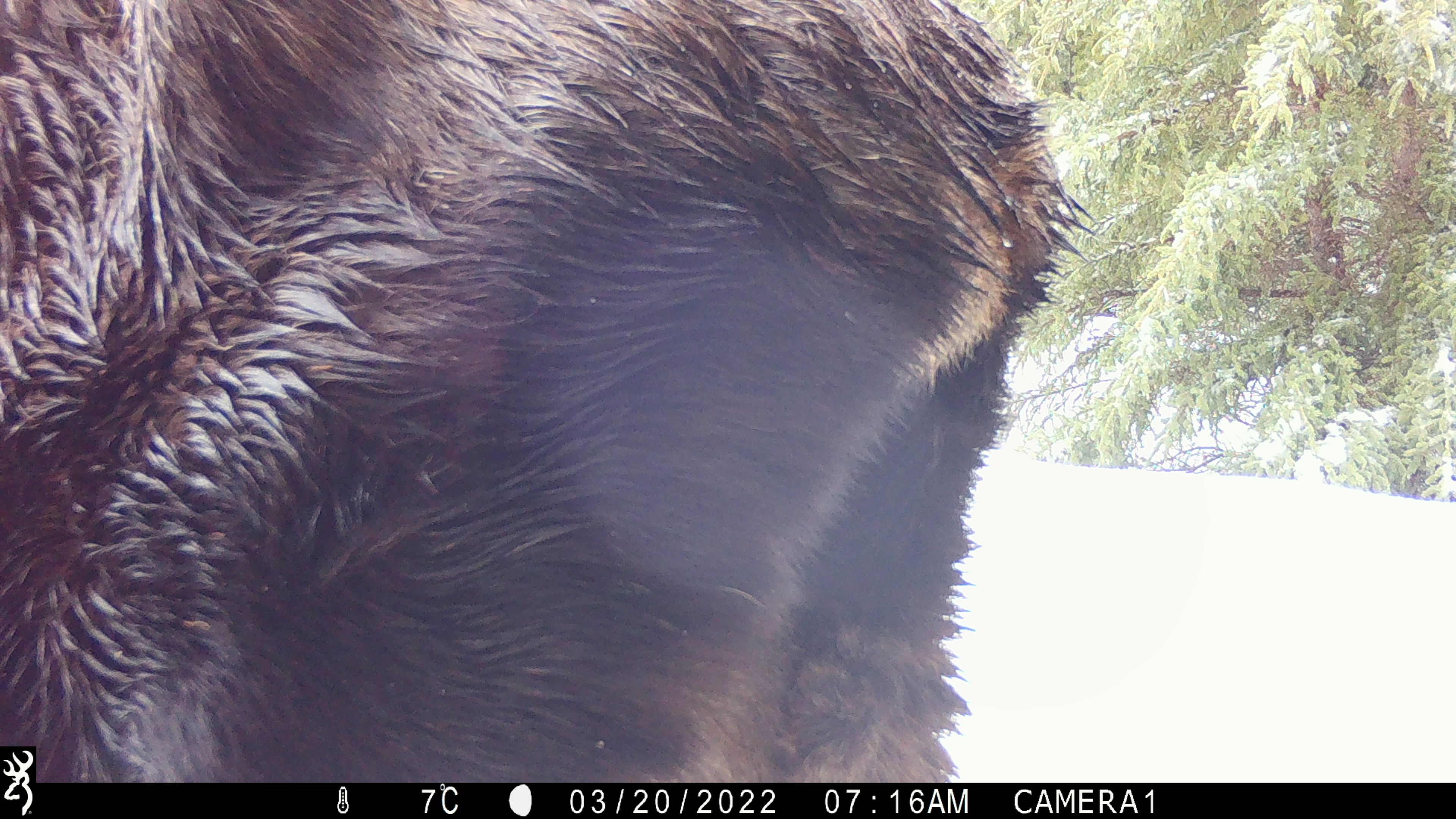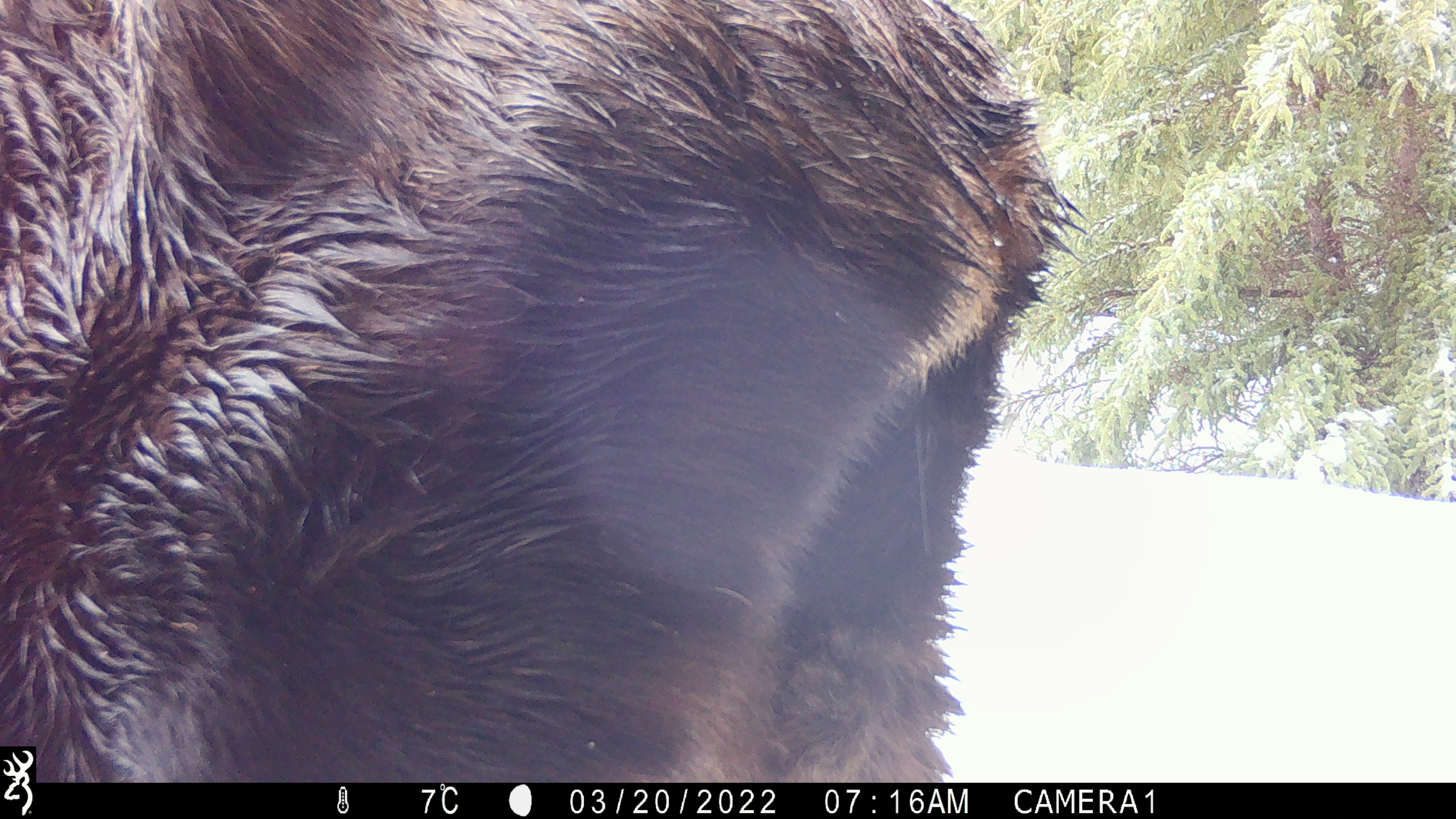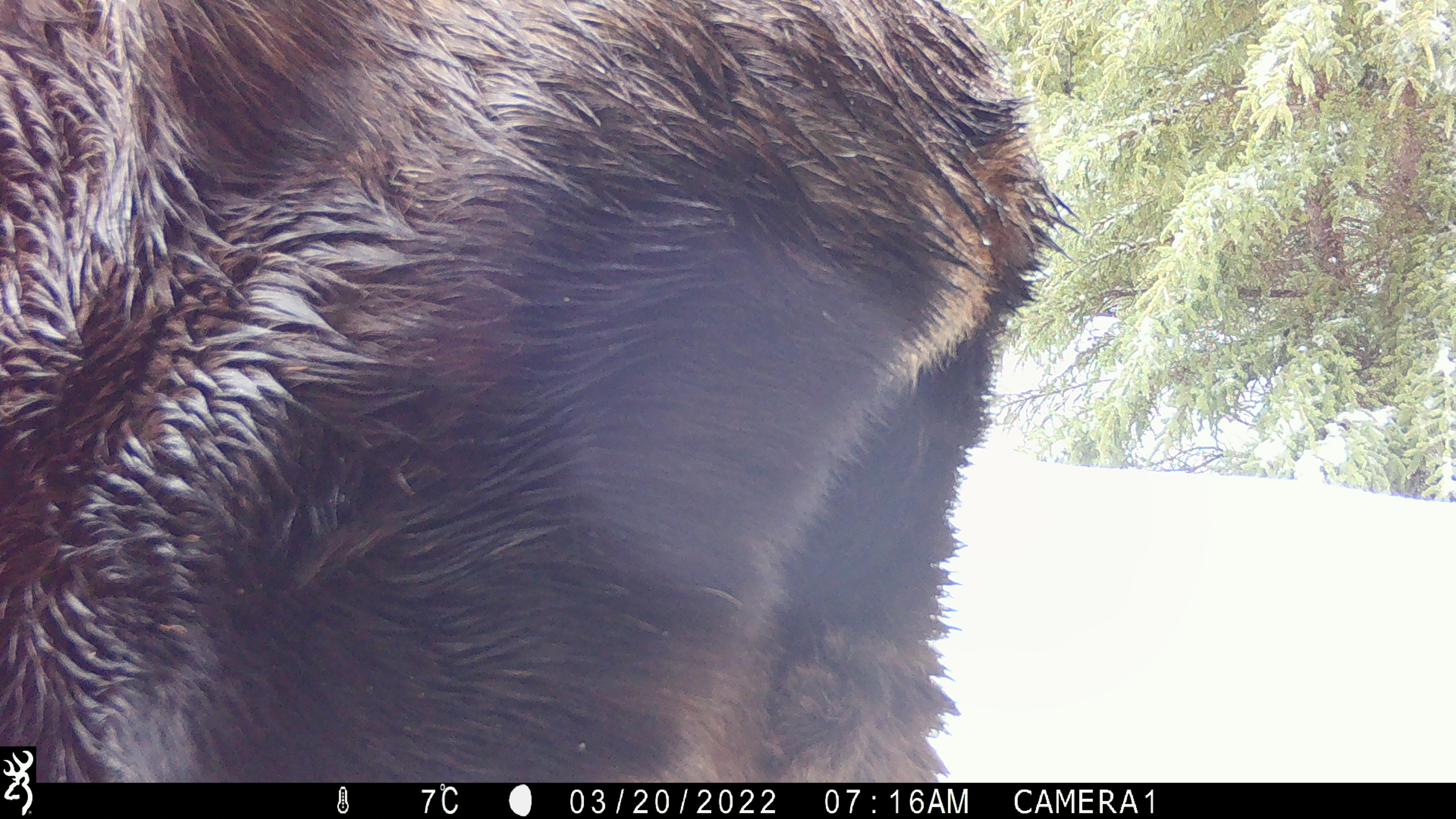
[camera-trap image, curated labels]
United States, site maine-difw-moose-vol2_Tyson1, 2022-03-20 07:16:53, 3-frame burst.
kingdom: Animalia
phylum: Chordata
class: Mammalia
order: Artiodactyla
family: Cervidae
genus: Alces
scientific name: Alces alces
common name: moose